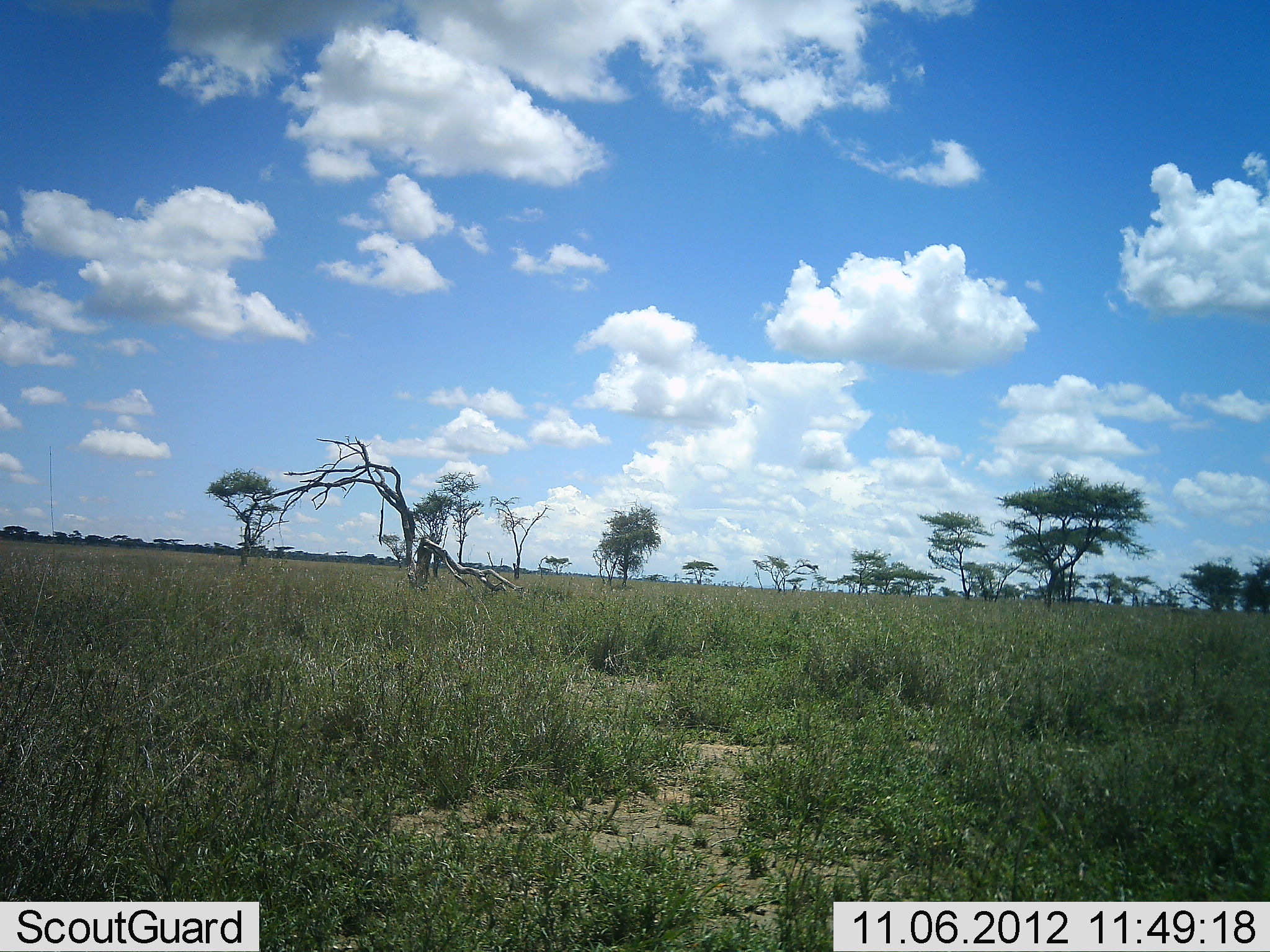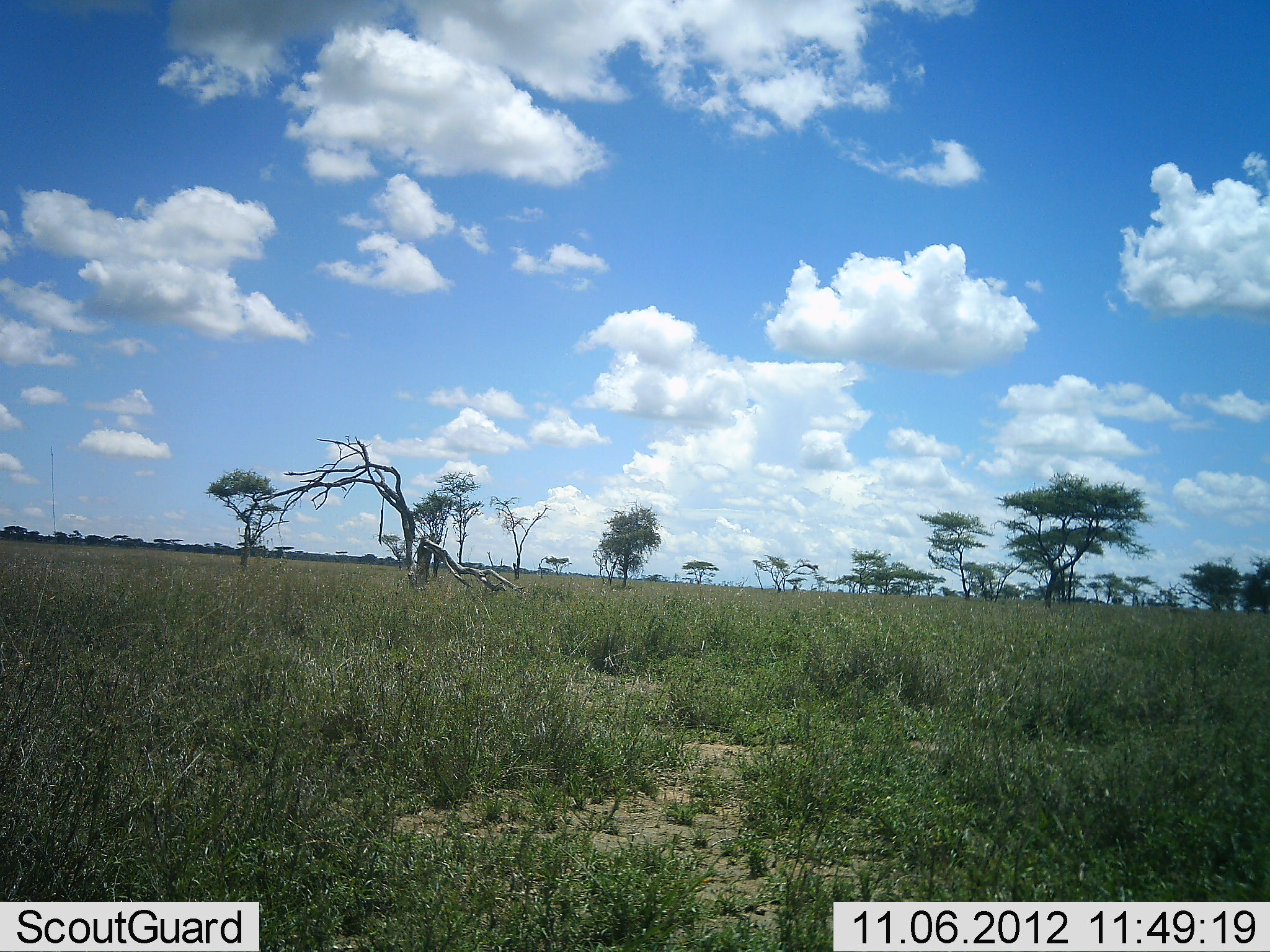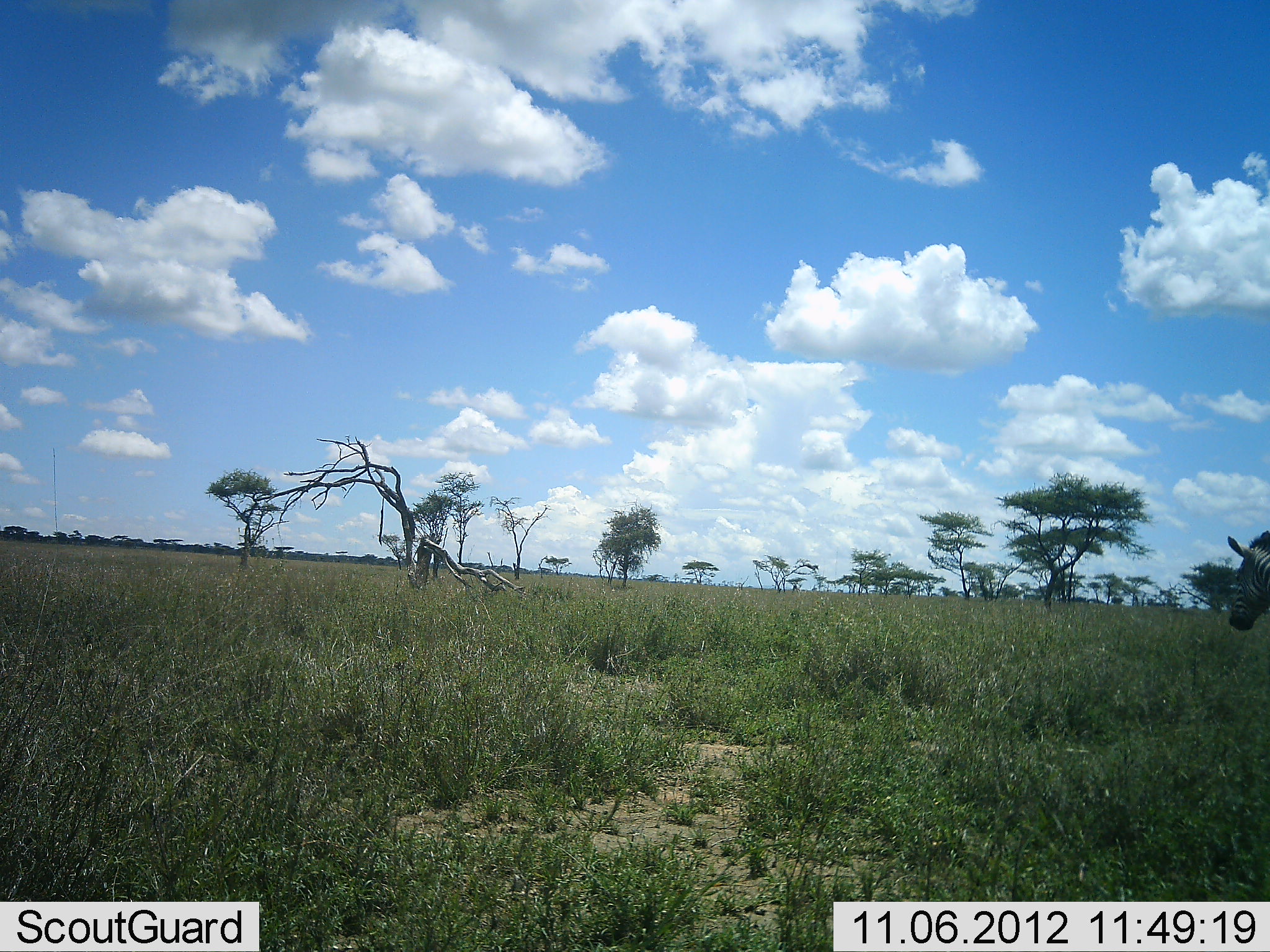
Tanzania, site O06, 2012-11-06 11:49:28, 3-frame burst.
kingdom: Animalia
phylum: Chordata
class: Mammalia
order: Perissodactyla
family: Equidae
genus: Equus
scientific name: Equus quagga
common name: plains zebra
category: zebra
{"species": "zebra (plains zebra) (Equus quagga)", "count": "1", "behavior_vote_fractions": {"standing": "10%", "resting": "0%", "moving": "90%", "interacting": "0%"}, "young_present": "0%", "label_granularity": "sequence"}